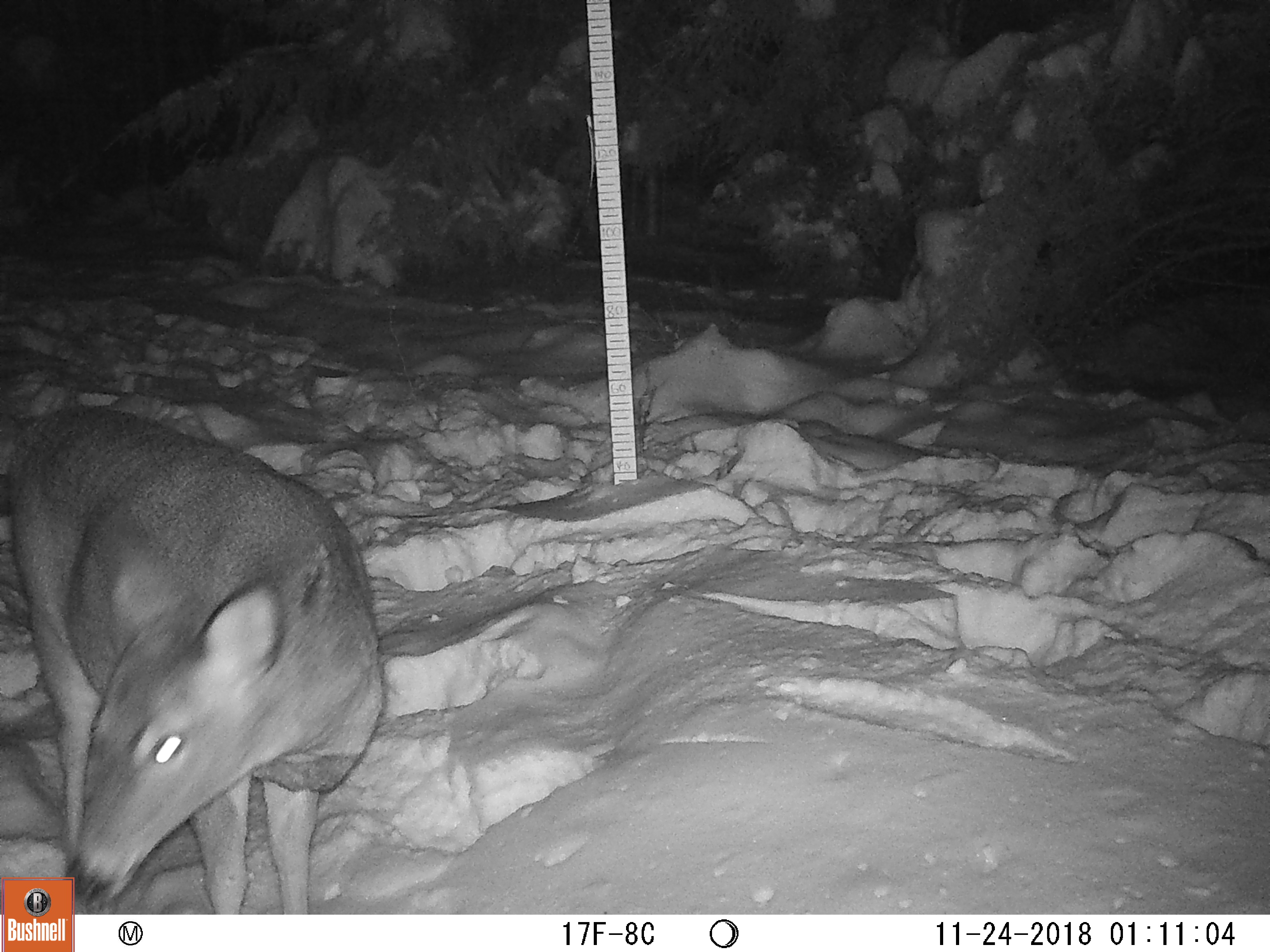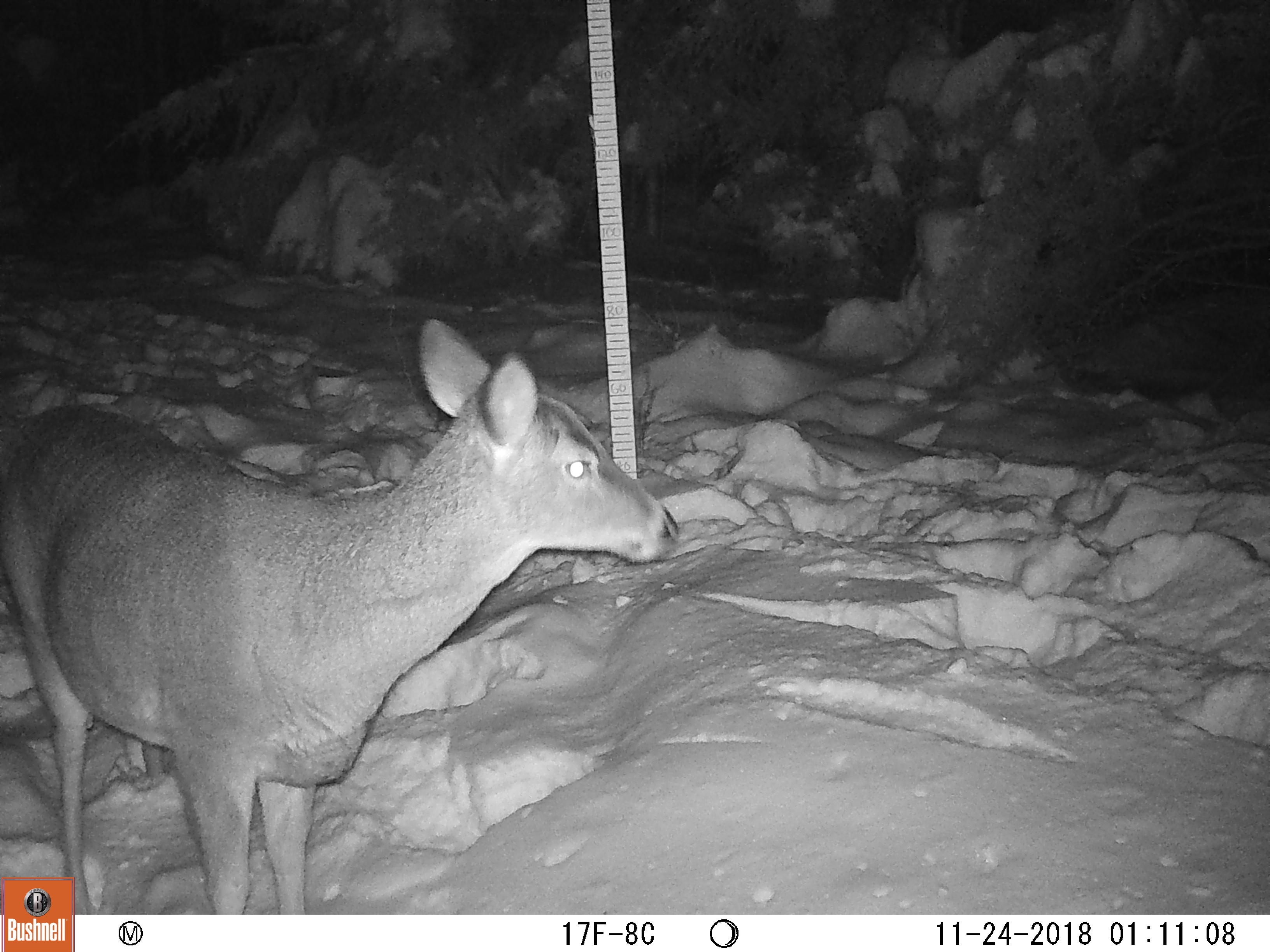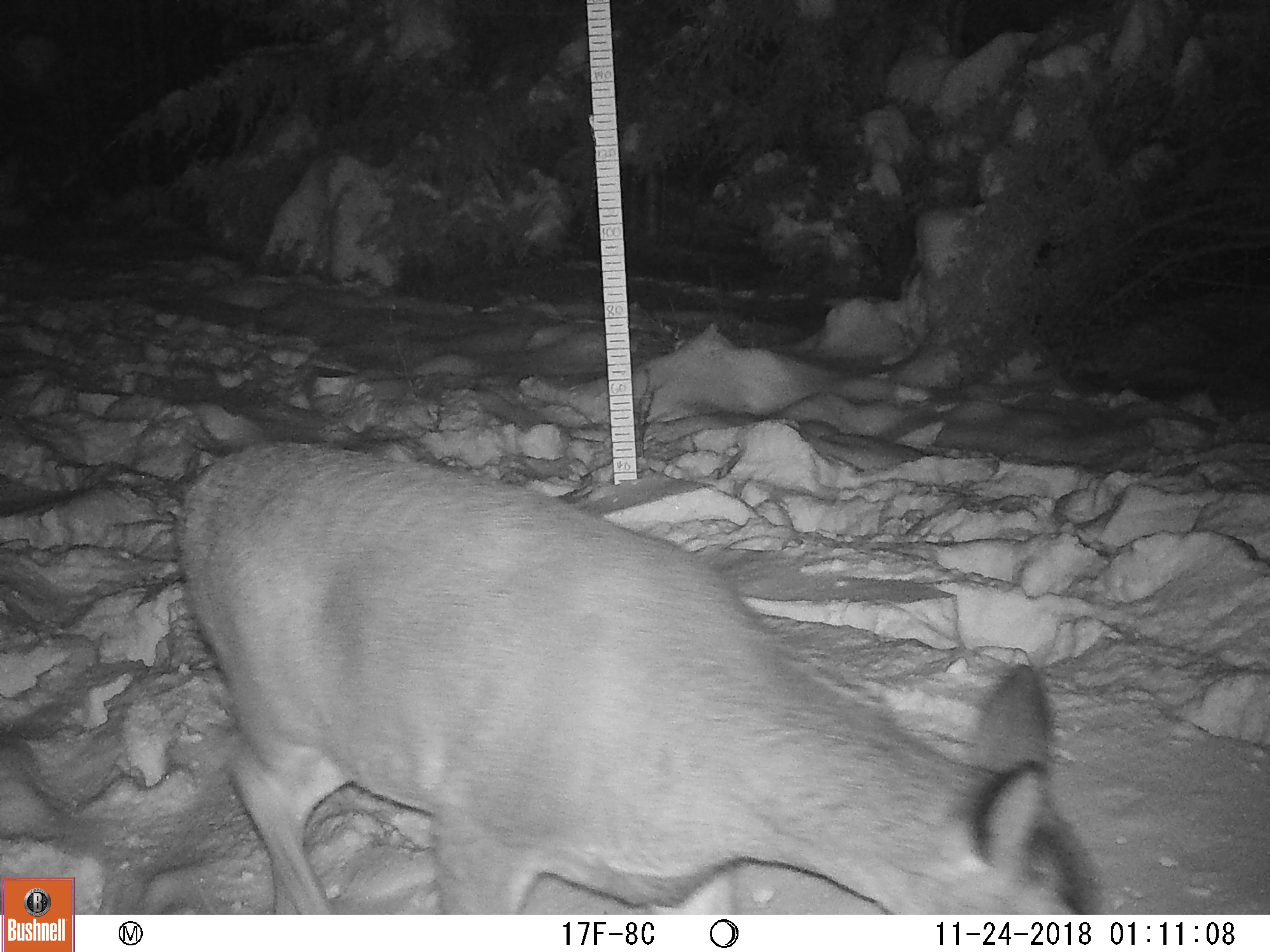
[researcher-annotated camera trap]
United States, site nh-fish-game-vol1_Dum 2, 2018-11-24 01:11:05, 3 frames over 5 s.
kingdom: Animalia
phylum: Chordata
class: Mammalia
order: Artiodactyla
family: Cervidae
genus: Odocoileus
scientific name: Odocoileus virginianus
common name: white-tailed deer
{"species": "white-tailed deer (Odocoileus virginianus)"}